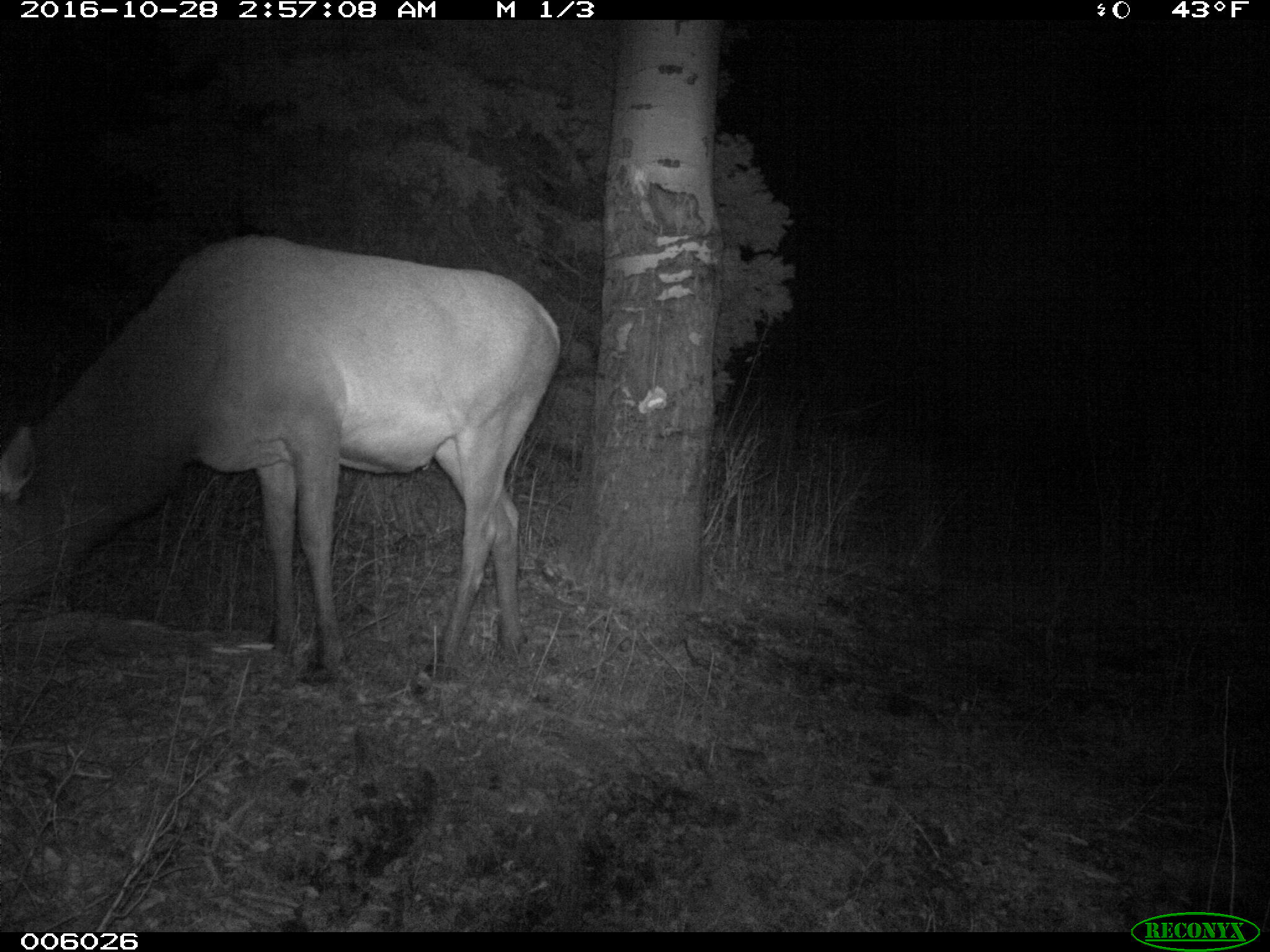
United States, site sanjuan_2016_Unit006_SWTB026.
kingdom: Animalia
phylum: Chordata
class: Mammalia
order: Artiodactyla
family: Cervidae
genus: Cervus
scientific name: Cervus elaphus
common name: red deer